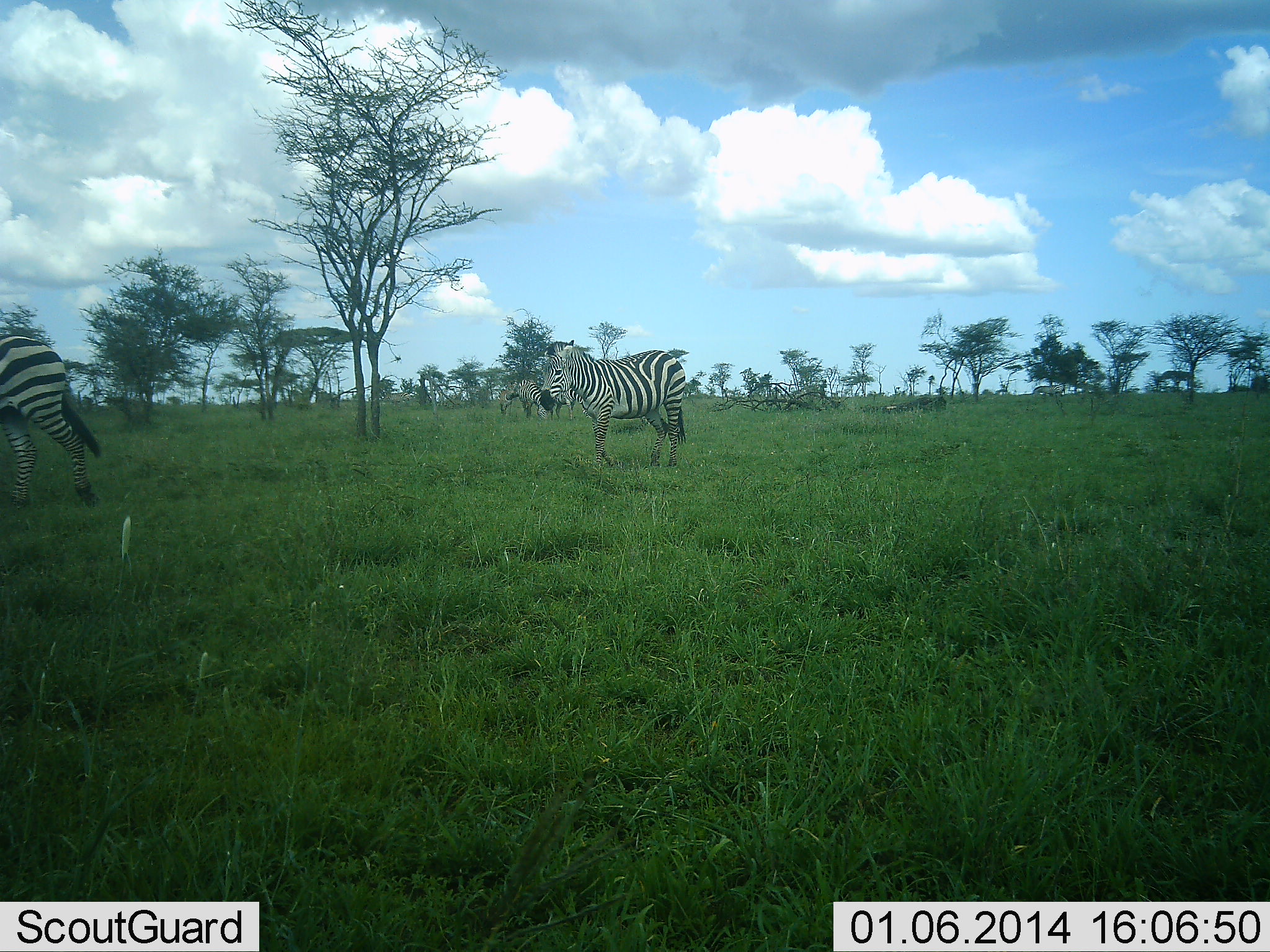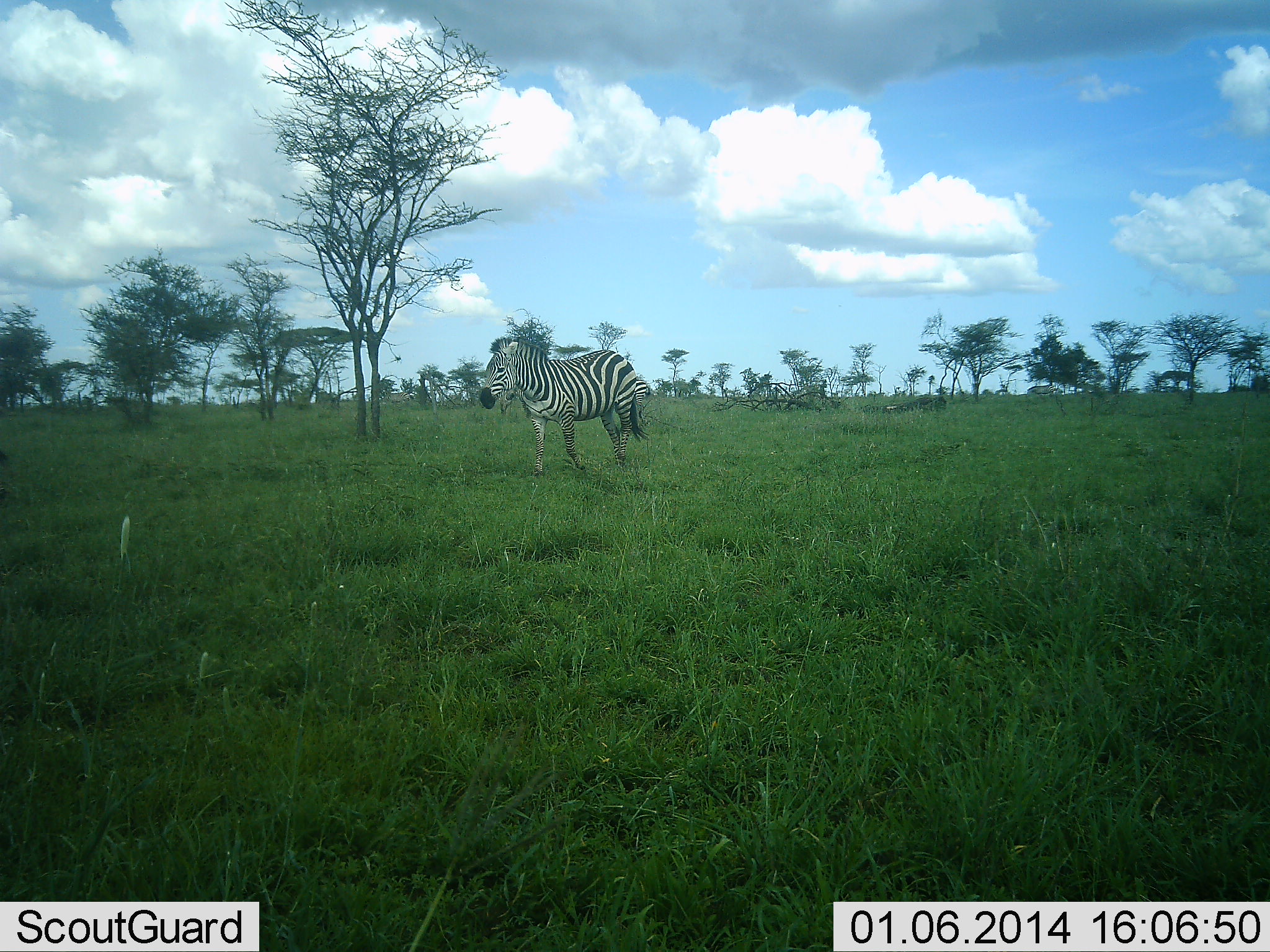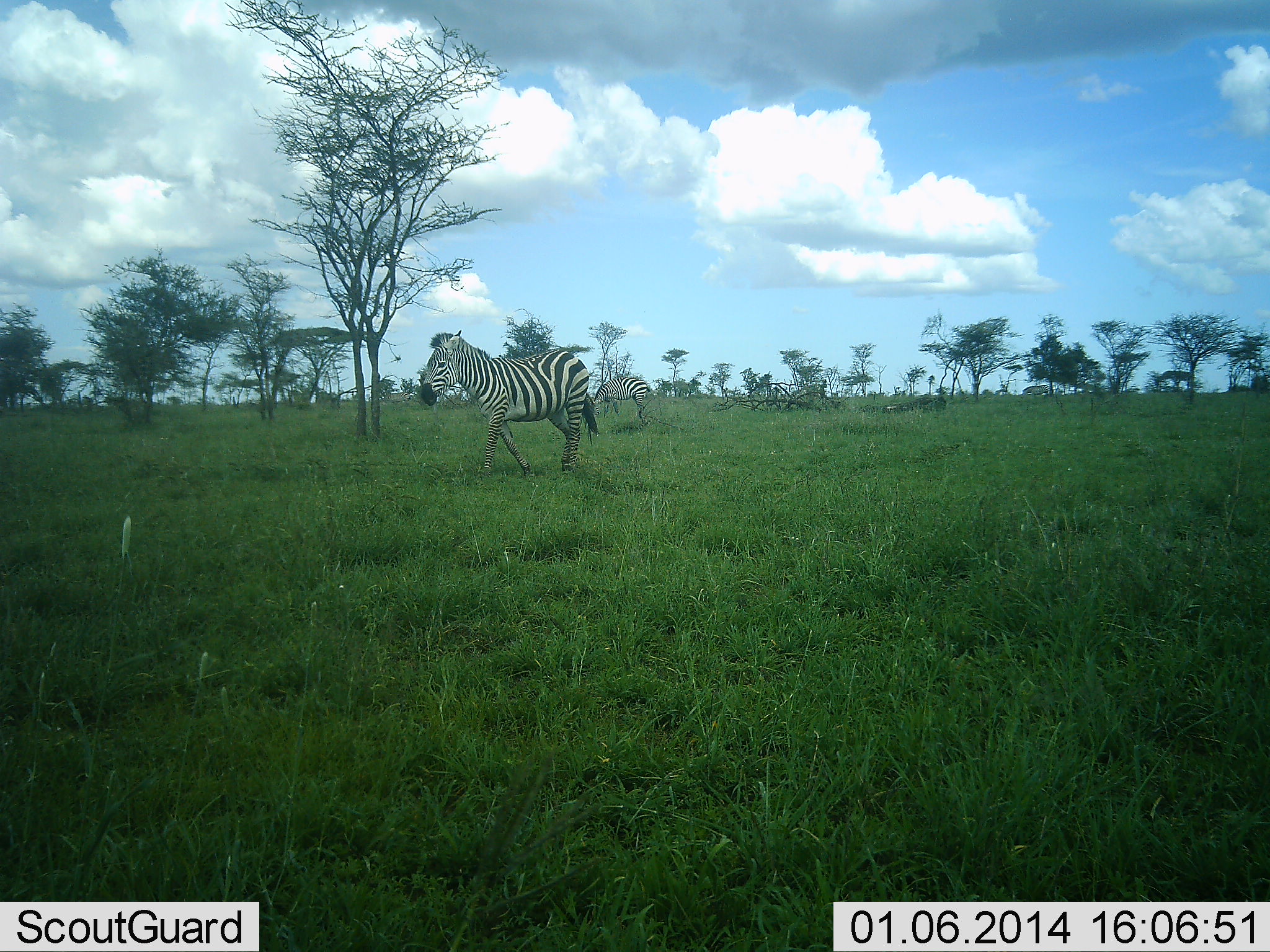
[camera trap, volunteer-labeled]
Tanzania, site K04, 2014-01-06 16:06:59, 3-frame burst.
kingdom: Animalia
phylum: Chordata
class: Mammalia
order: Perissodactyla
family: Equidae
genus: Equus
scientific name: Equus quagga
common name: plains zebra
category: zebra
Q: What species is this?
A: Zebra (plains zebra) (Equus quagga).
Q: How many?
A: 3.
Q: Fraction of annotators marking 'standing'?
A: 10%.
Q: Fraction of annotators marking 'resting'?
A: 0%.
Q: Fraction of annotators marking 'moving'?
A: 90%.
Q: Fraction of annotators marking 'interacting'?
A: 0%.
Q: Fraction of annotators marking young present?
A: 0%.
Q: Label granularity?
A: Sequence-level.